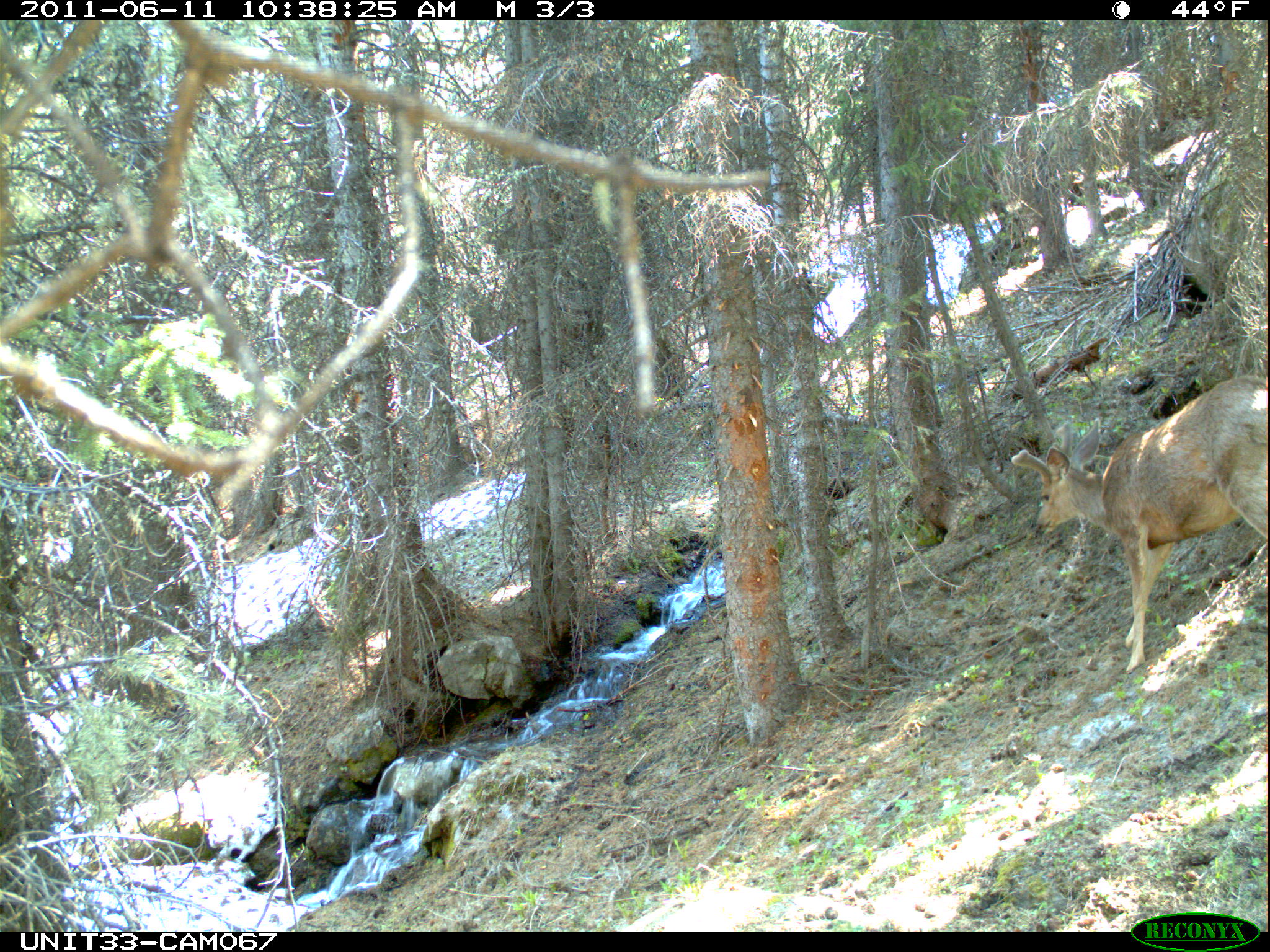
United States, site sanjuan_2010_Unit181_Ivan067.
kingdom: Animalia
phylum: Chordata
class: Mammalia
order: Artiodactyla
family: Cervidae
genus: Odocoileus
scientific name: Odocoileus hemionus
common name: mule deer